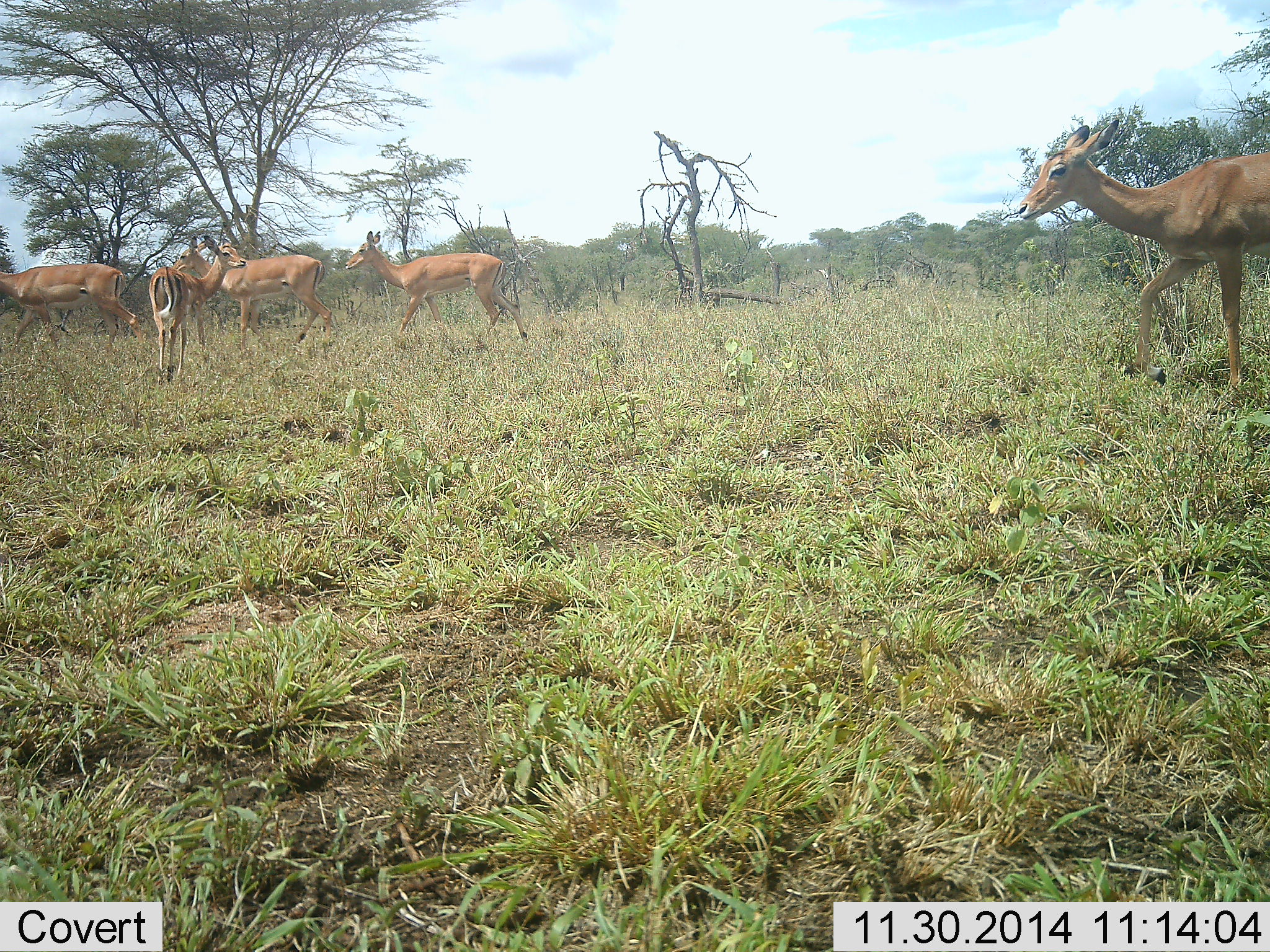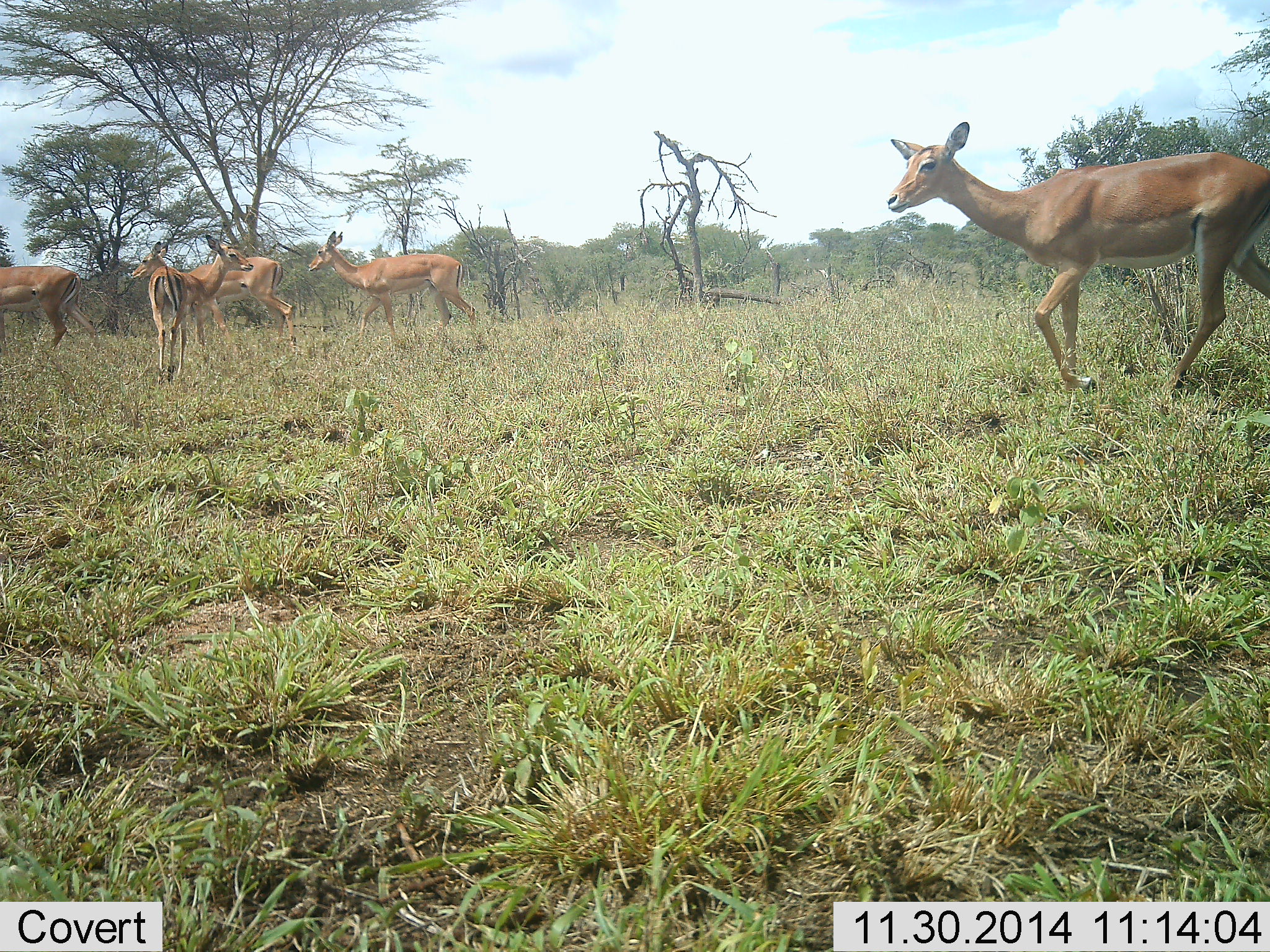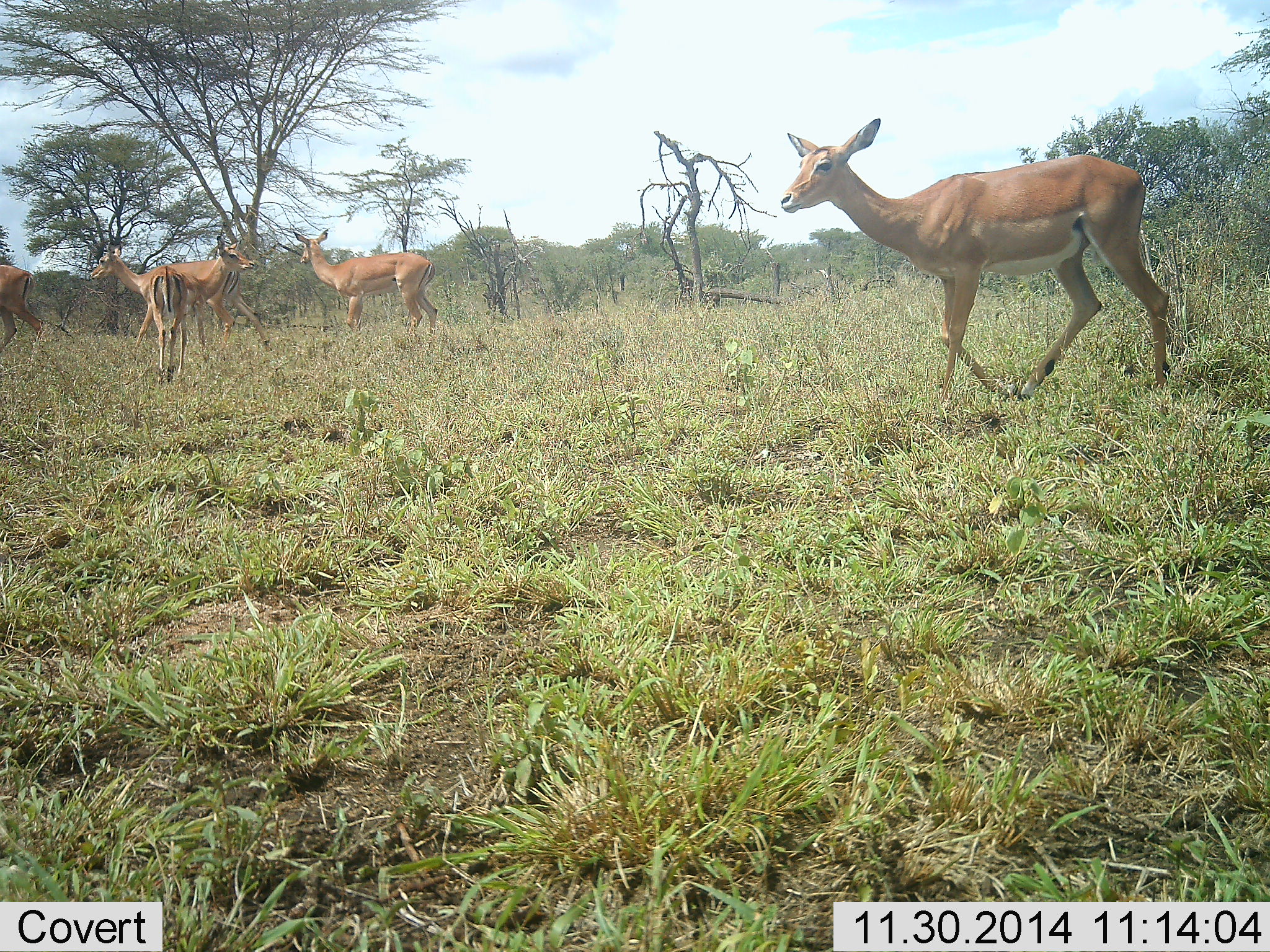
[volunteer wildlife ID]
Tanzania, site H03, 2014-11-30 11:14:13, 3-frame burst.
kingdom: Animalia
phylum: Chordata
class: Mammalia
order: Artiodactyla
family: Bovidae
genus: Aepyceros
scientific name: Aepyceros melampus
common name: impala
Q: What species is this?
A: Impala (Aepyceros melampus).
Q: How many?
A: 5.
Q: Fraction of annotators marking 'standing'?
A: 70%.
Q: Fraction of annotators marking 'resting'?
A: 0%.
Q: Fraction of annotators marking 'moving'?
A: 80%.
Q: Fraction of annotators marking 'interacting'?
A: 0%.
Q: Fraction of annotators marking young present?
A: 10%.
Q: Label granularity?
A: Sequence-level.